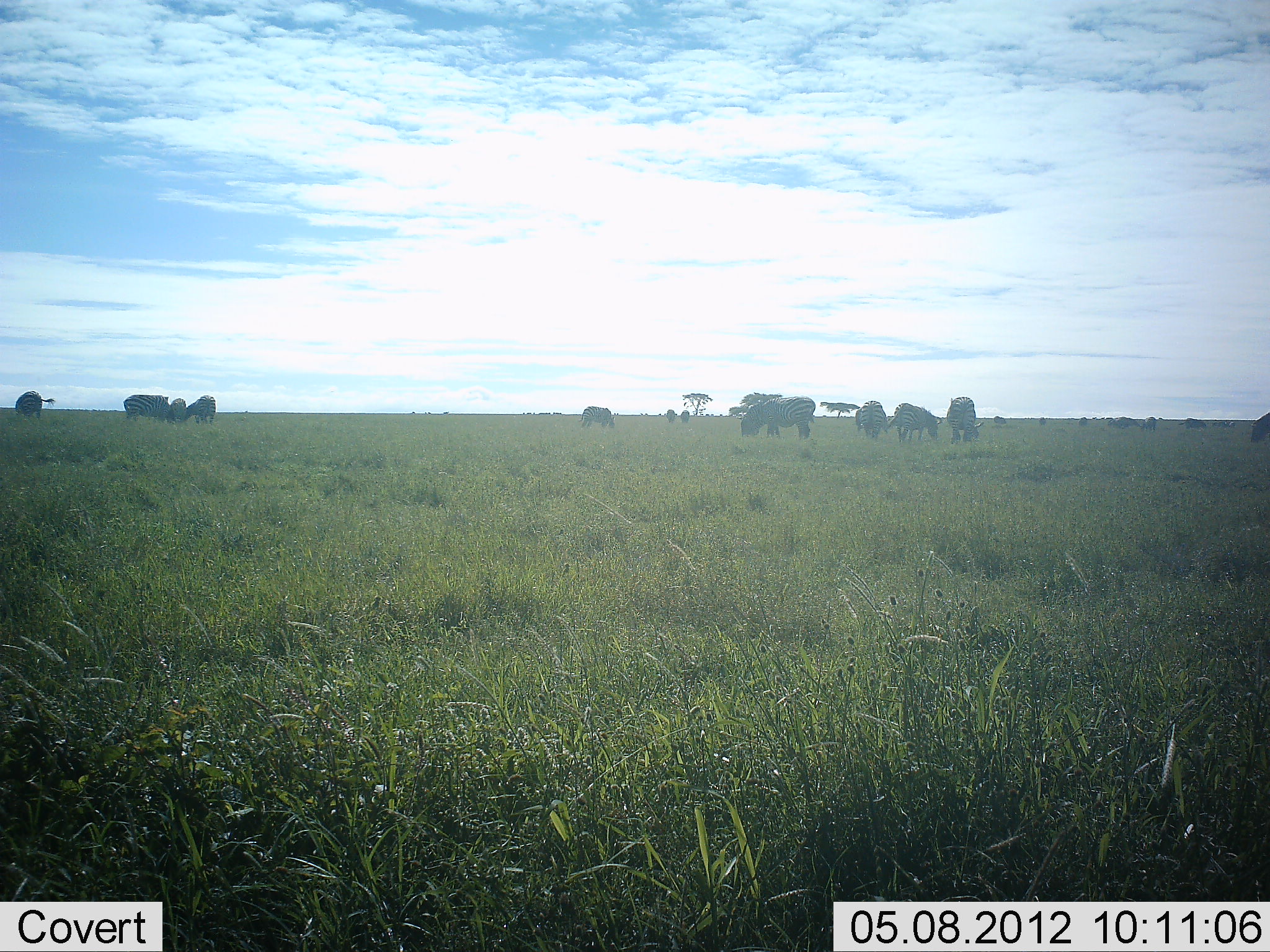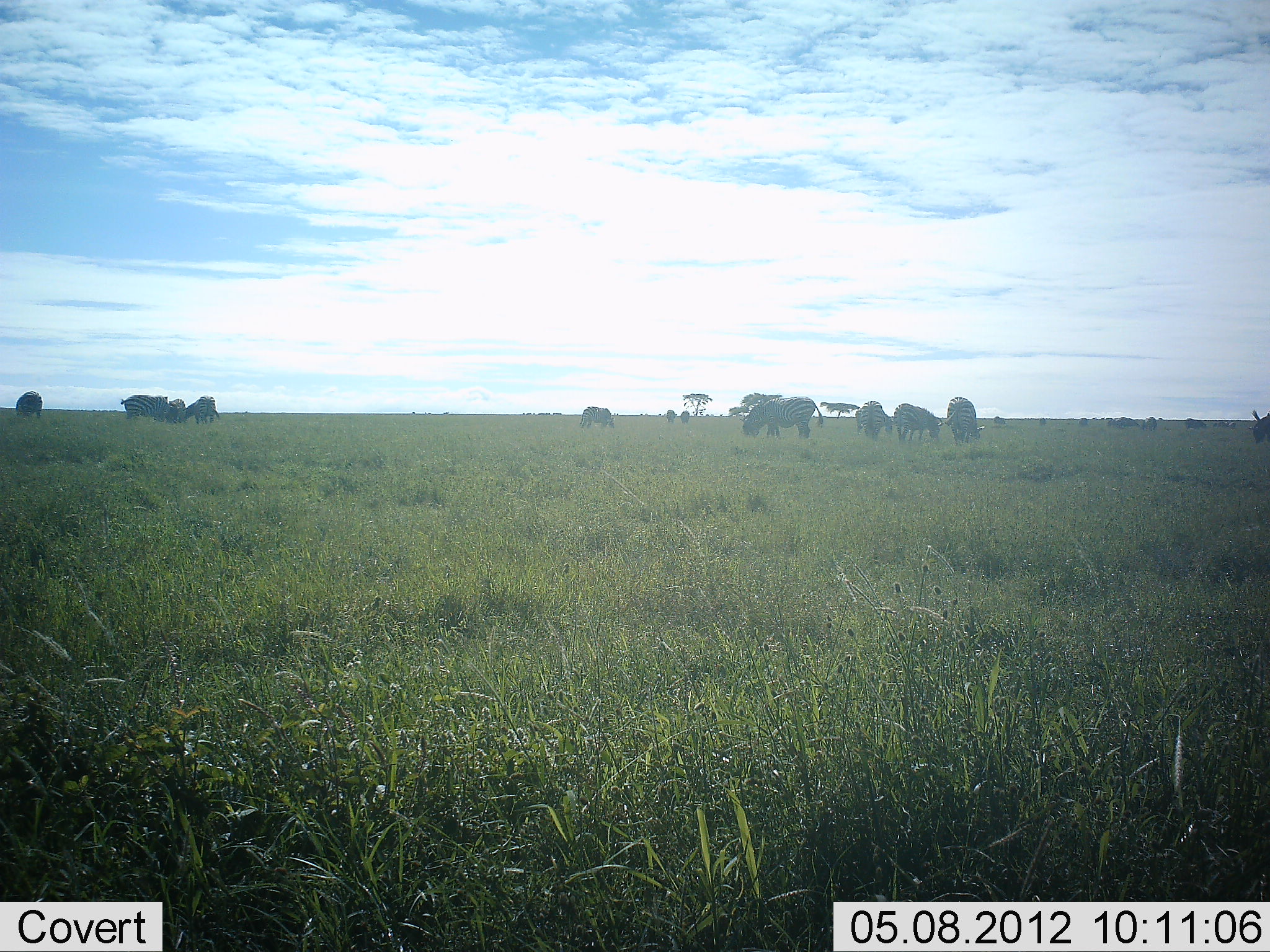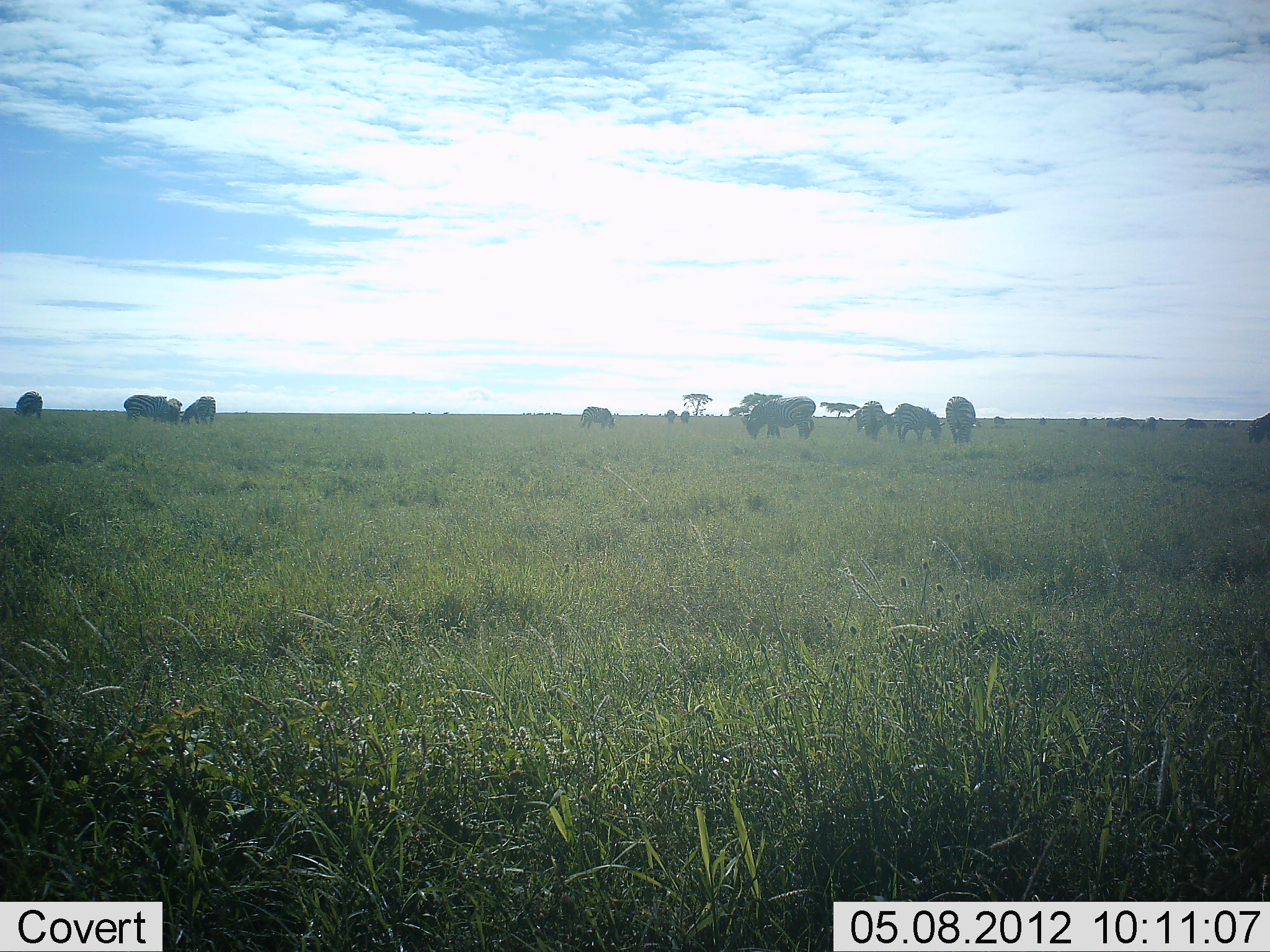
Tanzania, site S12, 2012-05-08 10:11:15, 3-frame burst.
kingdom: Animalia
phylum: Chordata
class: Mammalia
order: Perissodactyla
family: Equidae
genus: Equus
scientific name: Equus quagga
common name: plains zebra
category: zebra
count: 11-50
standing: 38%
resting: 0%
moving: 0%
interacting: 0%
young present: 0%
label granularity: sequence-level